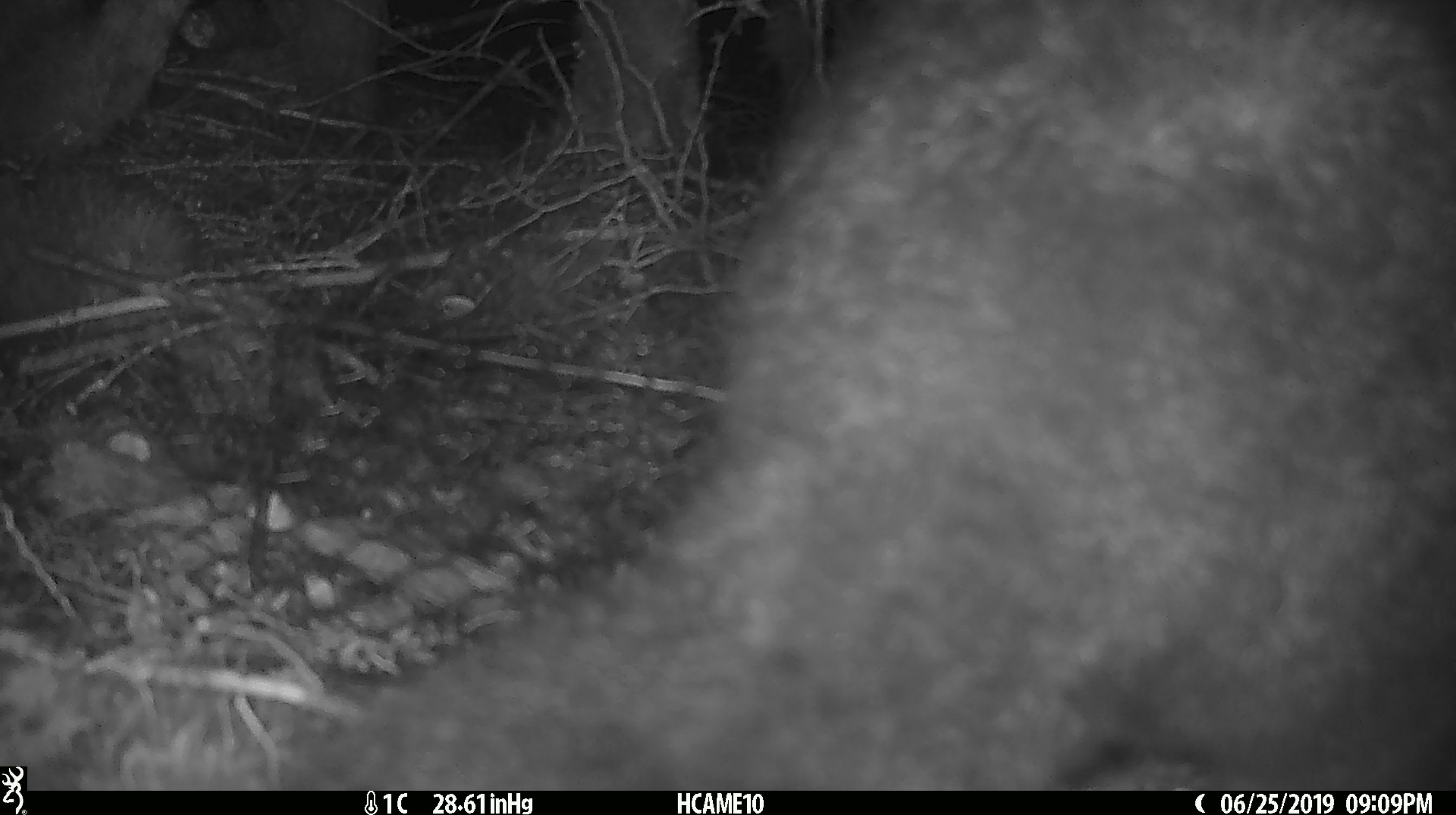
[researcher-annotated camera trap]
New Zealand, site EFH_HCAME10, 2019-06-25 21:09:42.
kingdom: Animalia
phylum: Chordata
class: Mammalia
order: Diprotodontia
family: Phalangeridae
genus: Trichosurus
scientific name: Trichosurus vulpecula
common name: common brushtail possum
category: possum